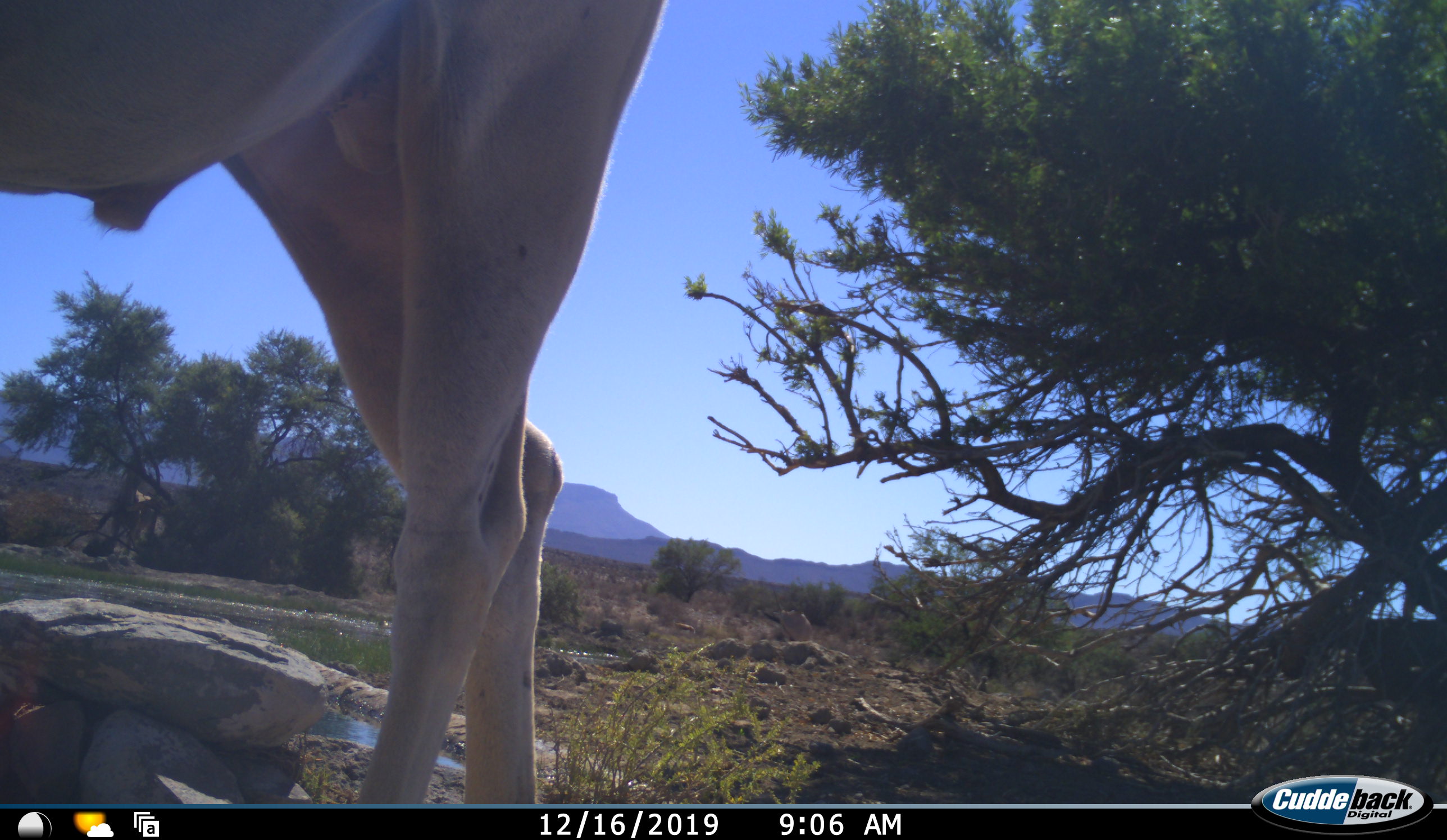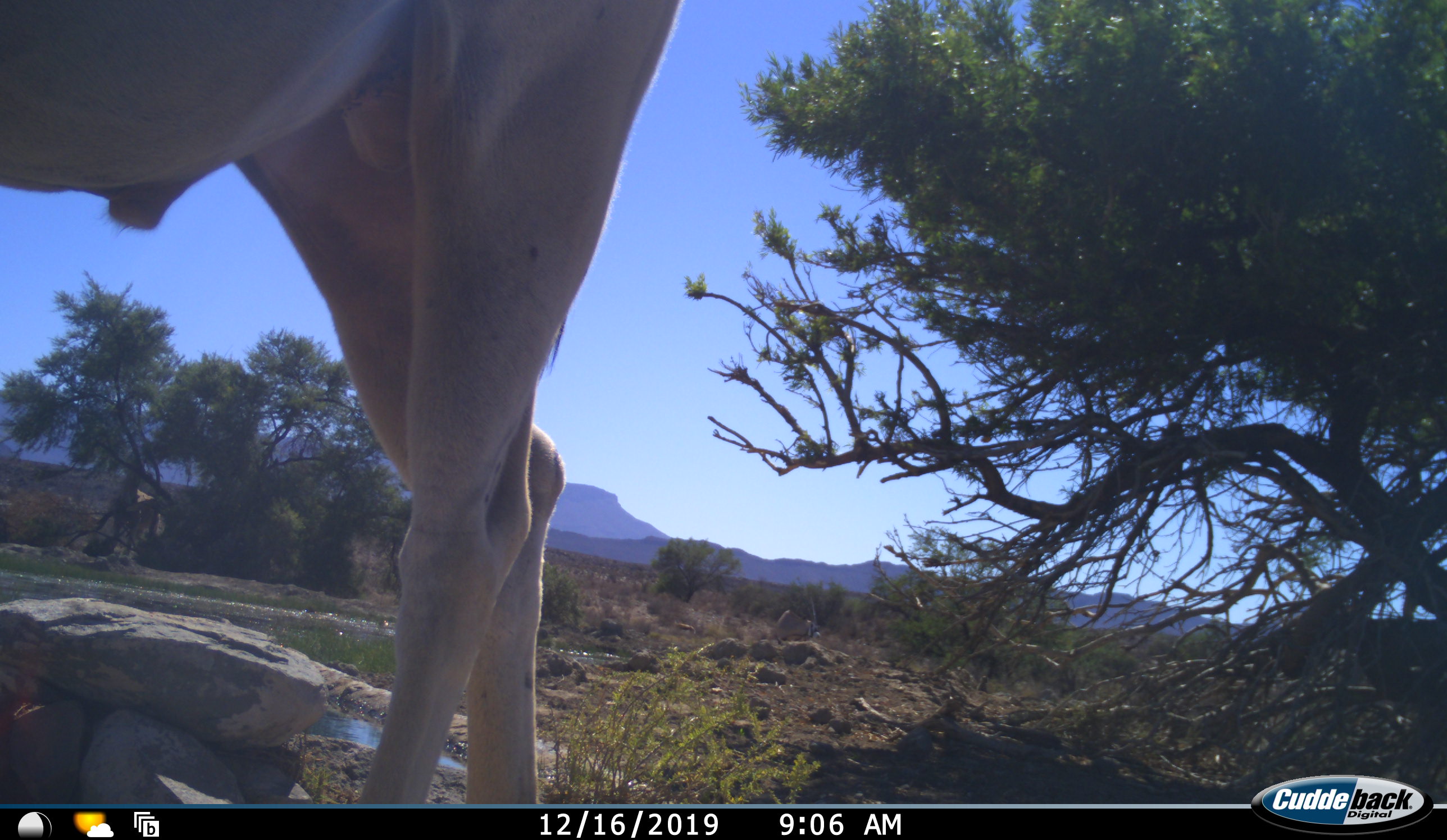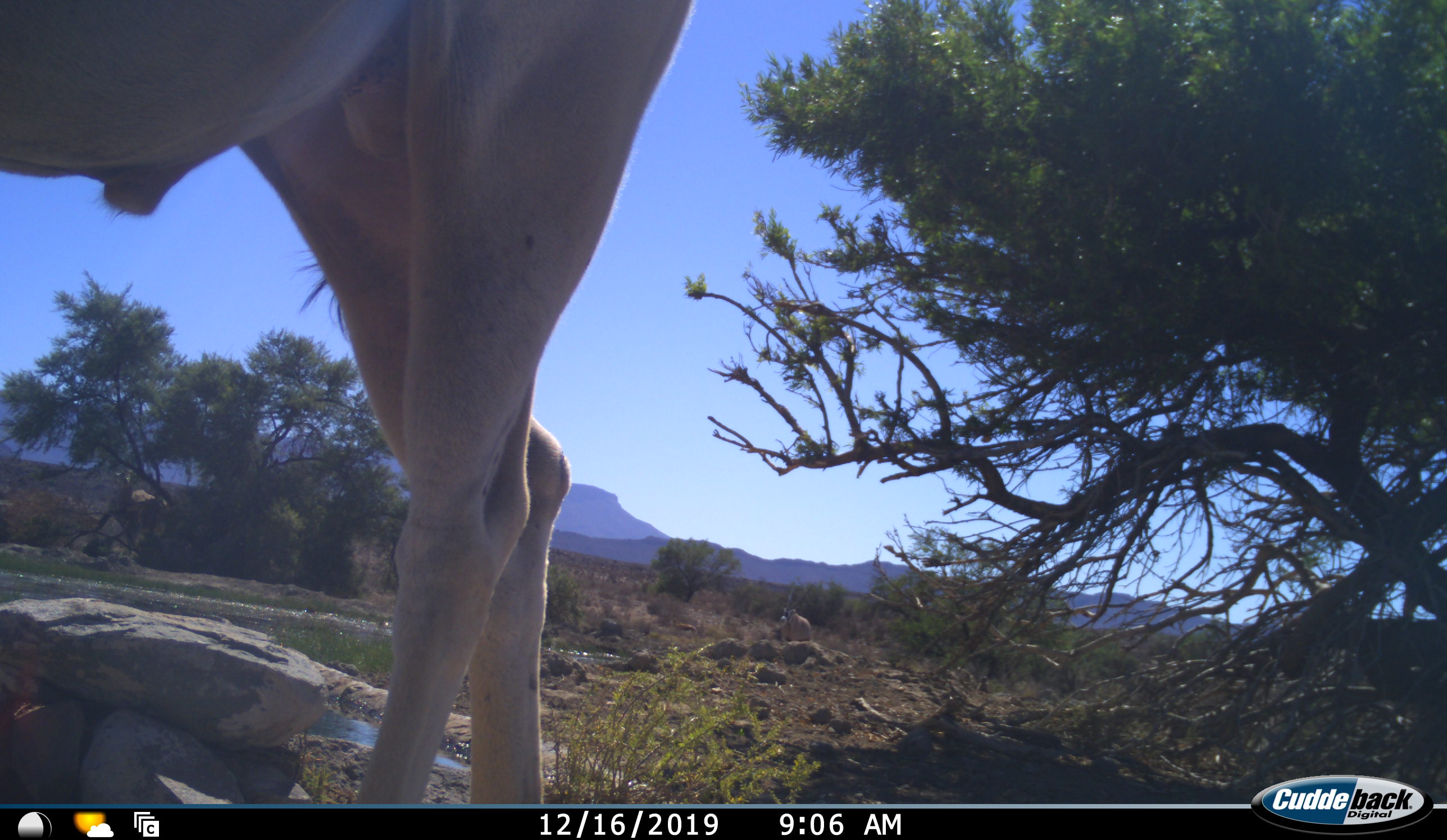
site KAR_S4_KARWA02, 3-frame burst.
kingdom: Animalia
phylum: Chordata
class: Mammalia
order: Artiodactyla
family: Bovidae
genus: Tragelaphus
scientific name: Tragelaphus oryx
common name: eland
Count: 1.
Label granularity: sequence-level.